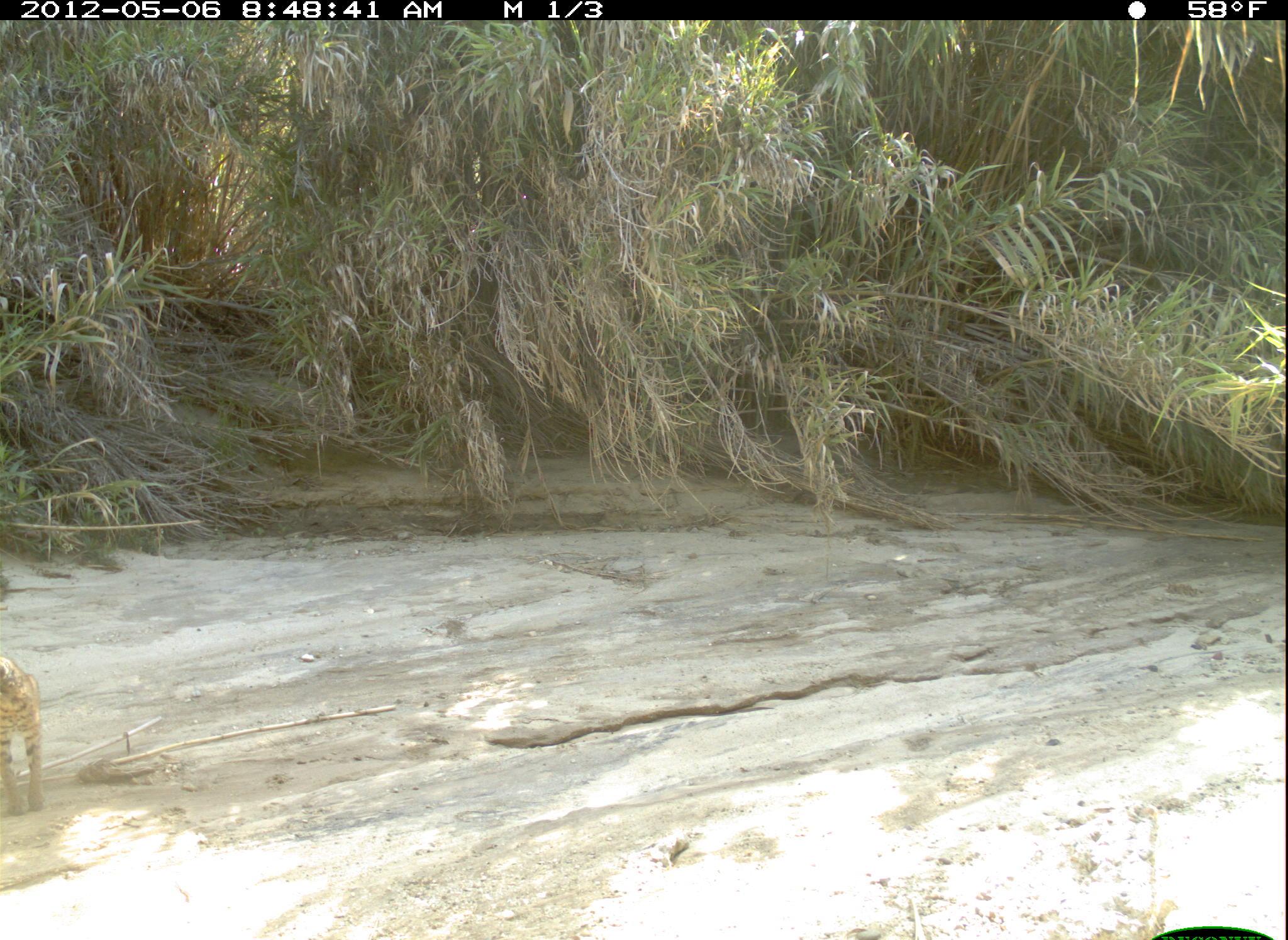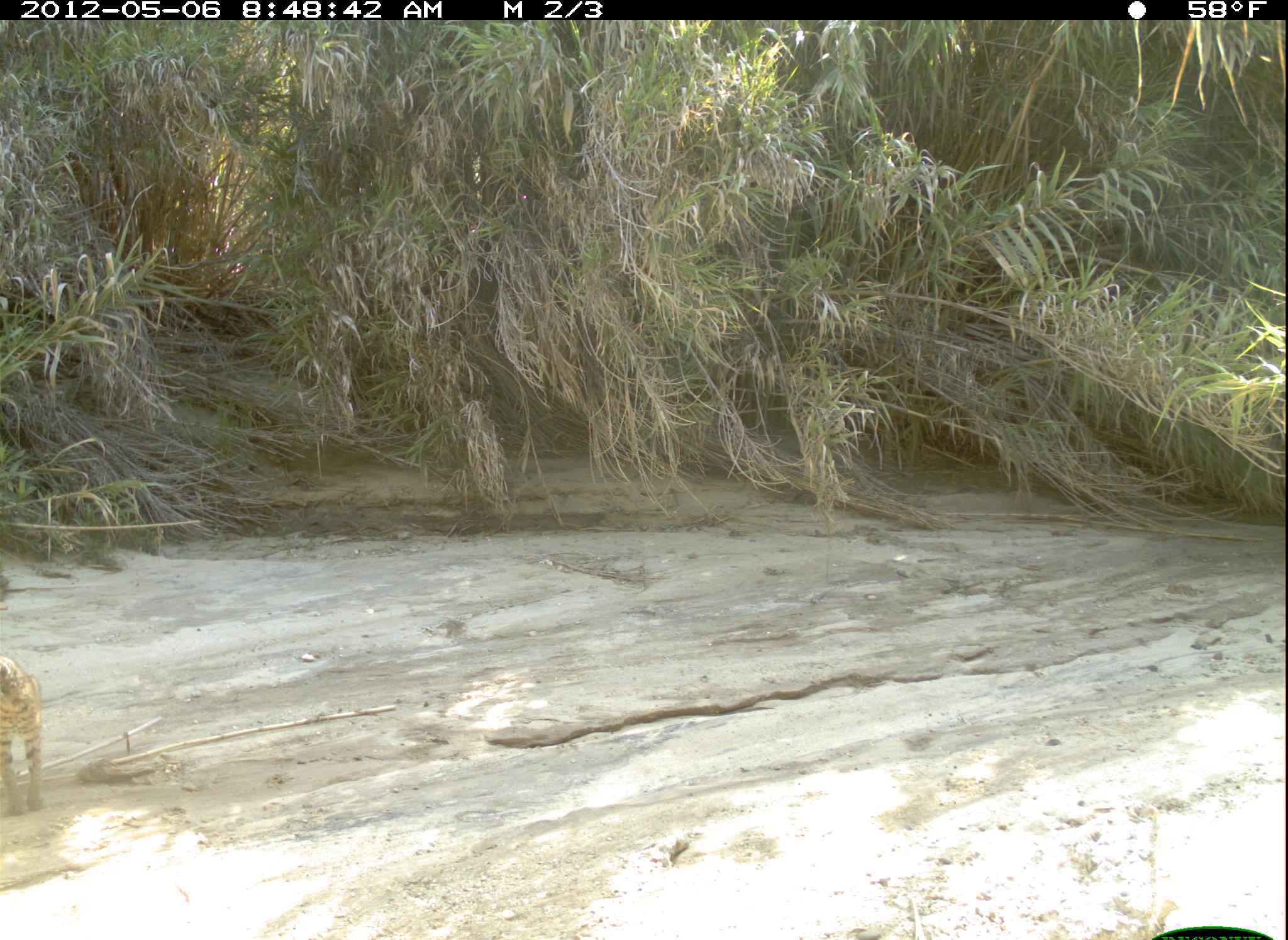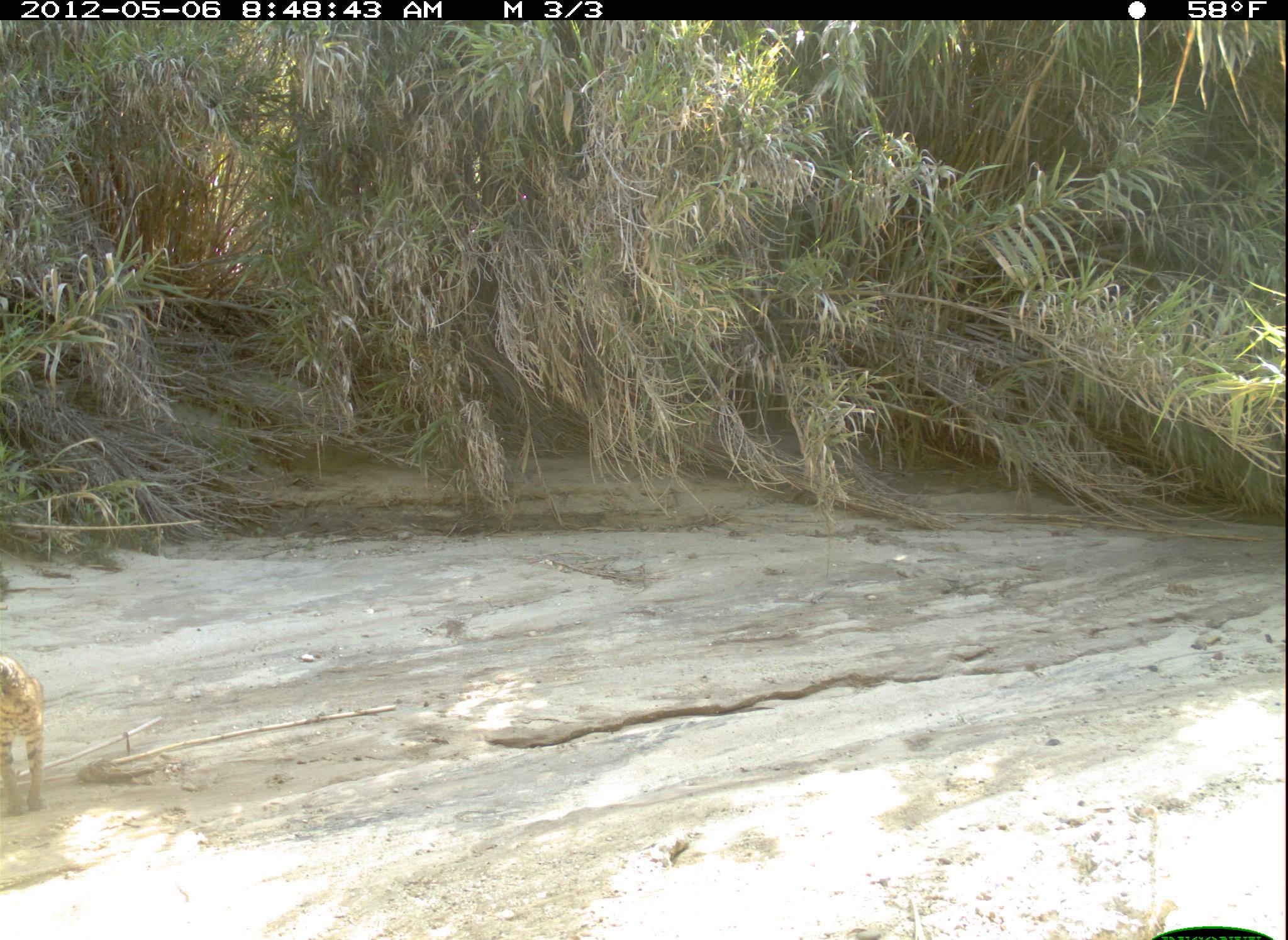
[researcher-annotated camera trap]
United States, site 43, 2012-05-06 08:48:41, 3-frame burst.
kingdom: Animalia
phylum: Chordata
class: Mammalia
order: Carnivora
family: Felidae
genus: Lynx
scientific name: Lynx rufus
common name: bobcat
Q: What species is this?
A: Bobcat (Lynx rufus).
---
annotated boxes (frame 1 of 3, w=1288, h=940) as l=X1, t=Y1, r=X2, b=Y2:
bobcat: l=2, t=649, r=52, b=826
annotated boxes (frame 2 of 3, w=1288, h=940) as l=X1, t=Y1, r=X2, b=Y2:
bobcat: l=2, t=660, r=74, b=841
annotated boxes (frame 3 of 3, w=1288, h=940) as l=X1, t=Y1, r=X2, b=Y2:
bobcat: l=0, t=641, r=52, b=817